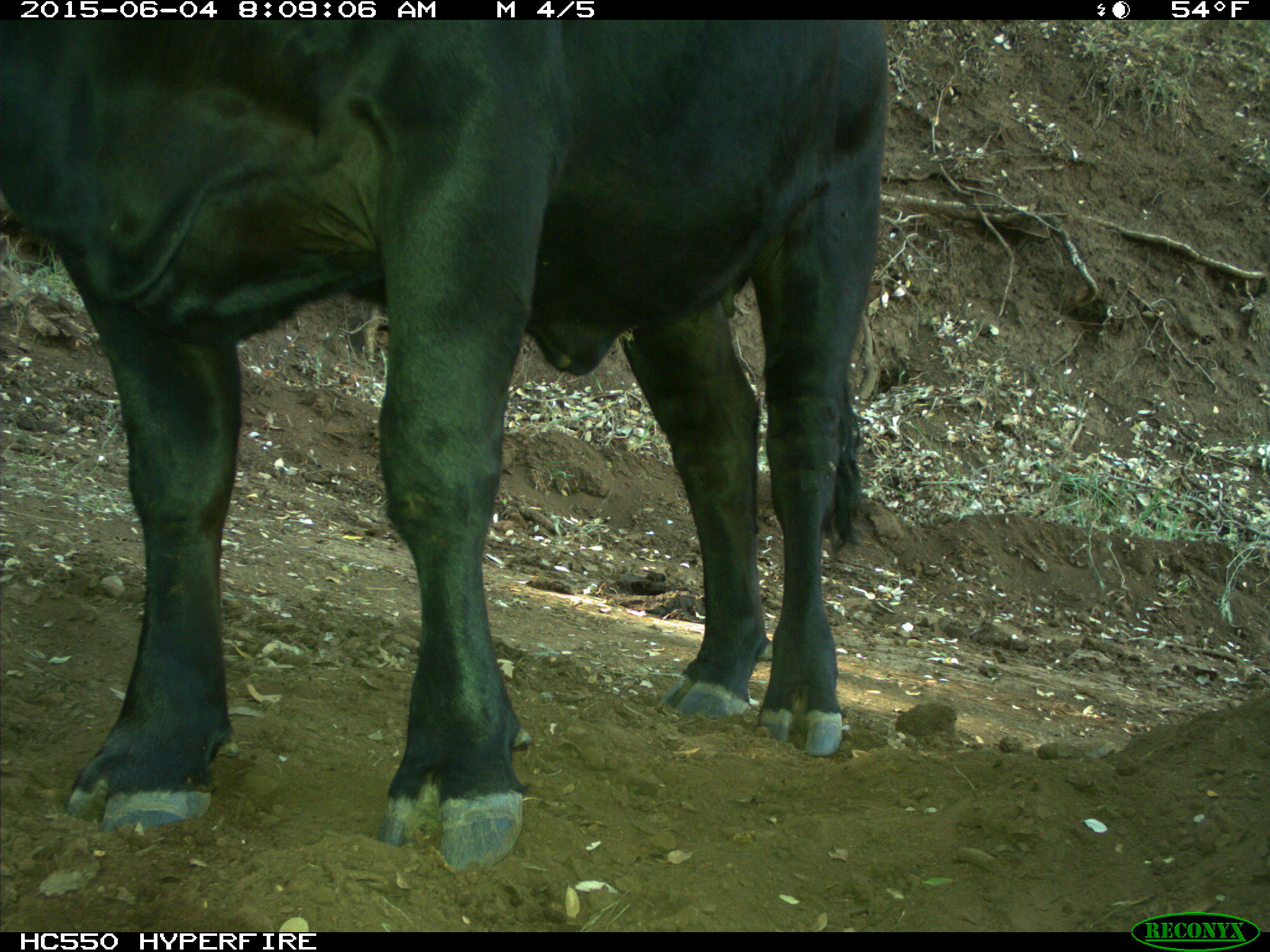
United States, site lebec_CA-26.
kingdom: Animalia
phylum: Chordata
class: Mammalia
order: Artiodactyla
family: Bovidae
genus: Bos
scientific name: Bos taurus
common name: domestic cow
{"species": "Bos taurus (domestic cow)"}